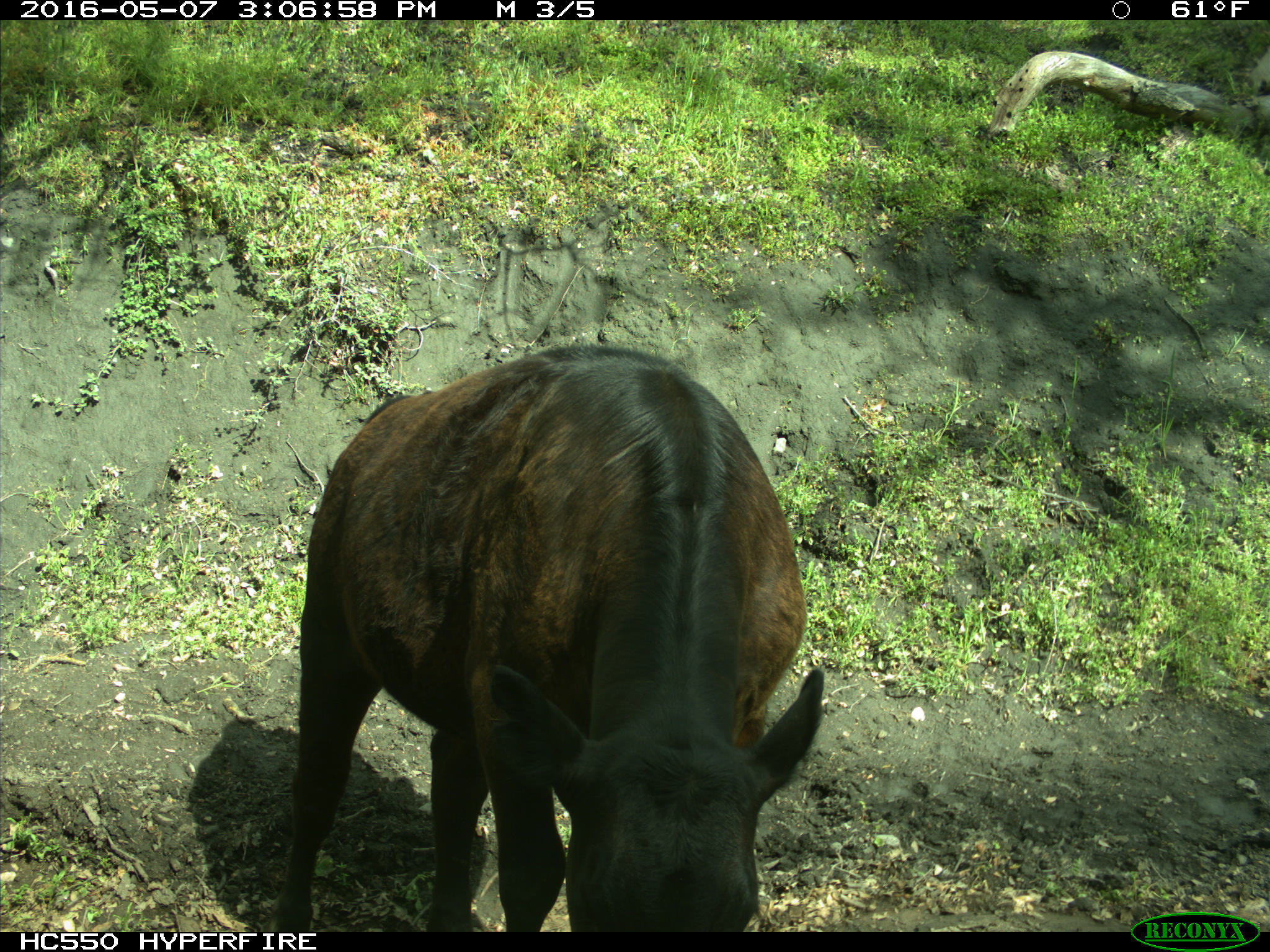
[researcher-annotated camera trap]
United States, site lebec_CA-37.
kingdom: Animalia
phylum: Chordata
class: Mammalia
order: Artiodactyla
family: Bovidae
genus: Bos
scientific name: Bos taurus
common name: domestic cow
Bos taurus (domestic cow).